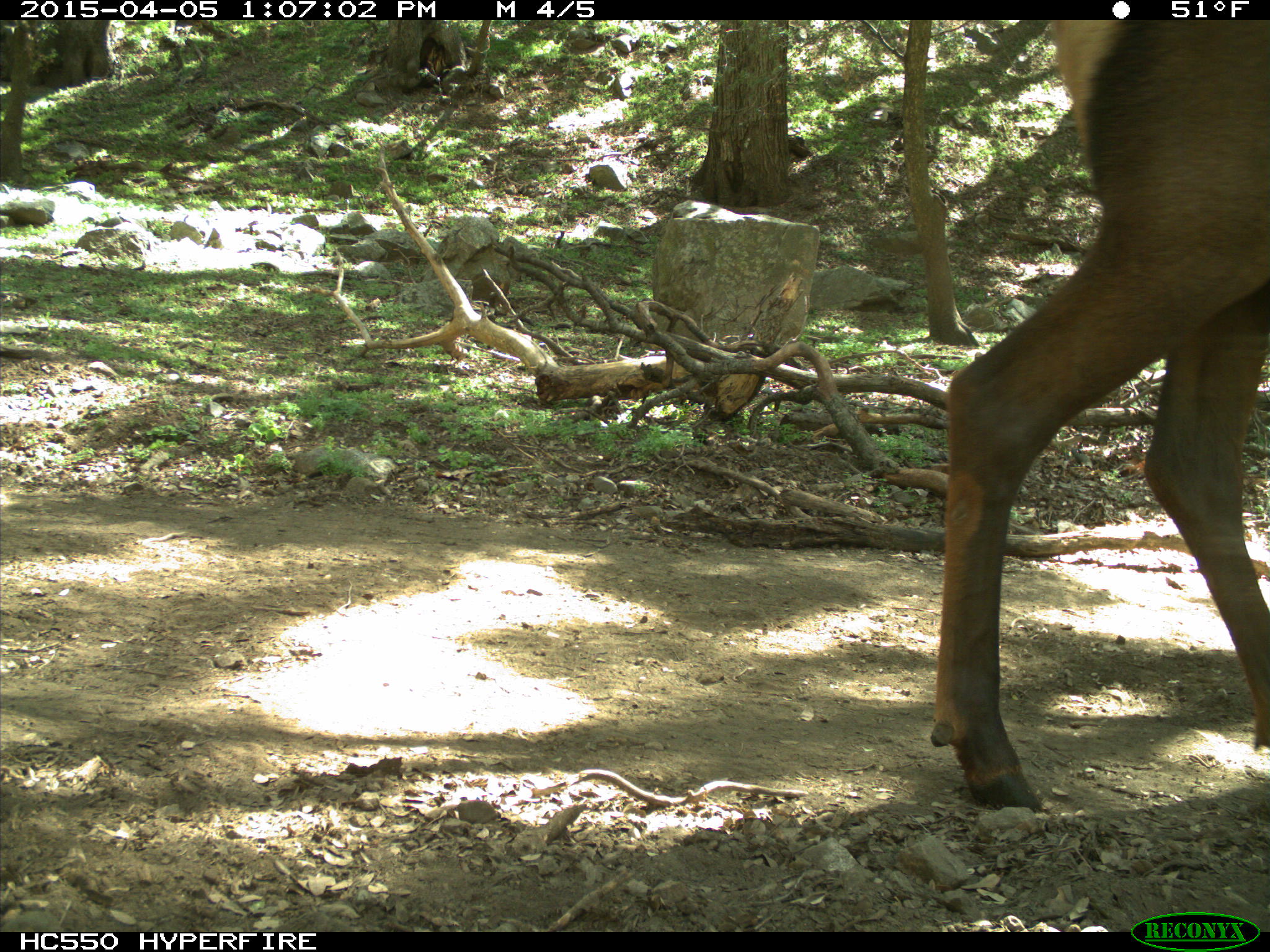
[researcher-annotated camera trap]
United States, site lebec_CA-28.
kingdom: Animalia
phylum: Chordata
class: Mammalia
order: Artiodactyla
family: Cervidae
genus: Cervus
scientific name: Cervus canadensis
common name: elk